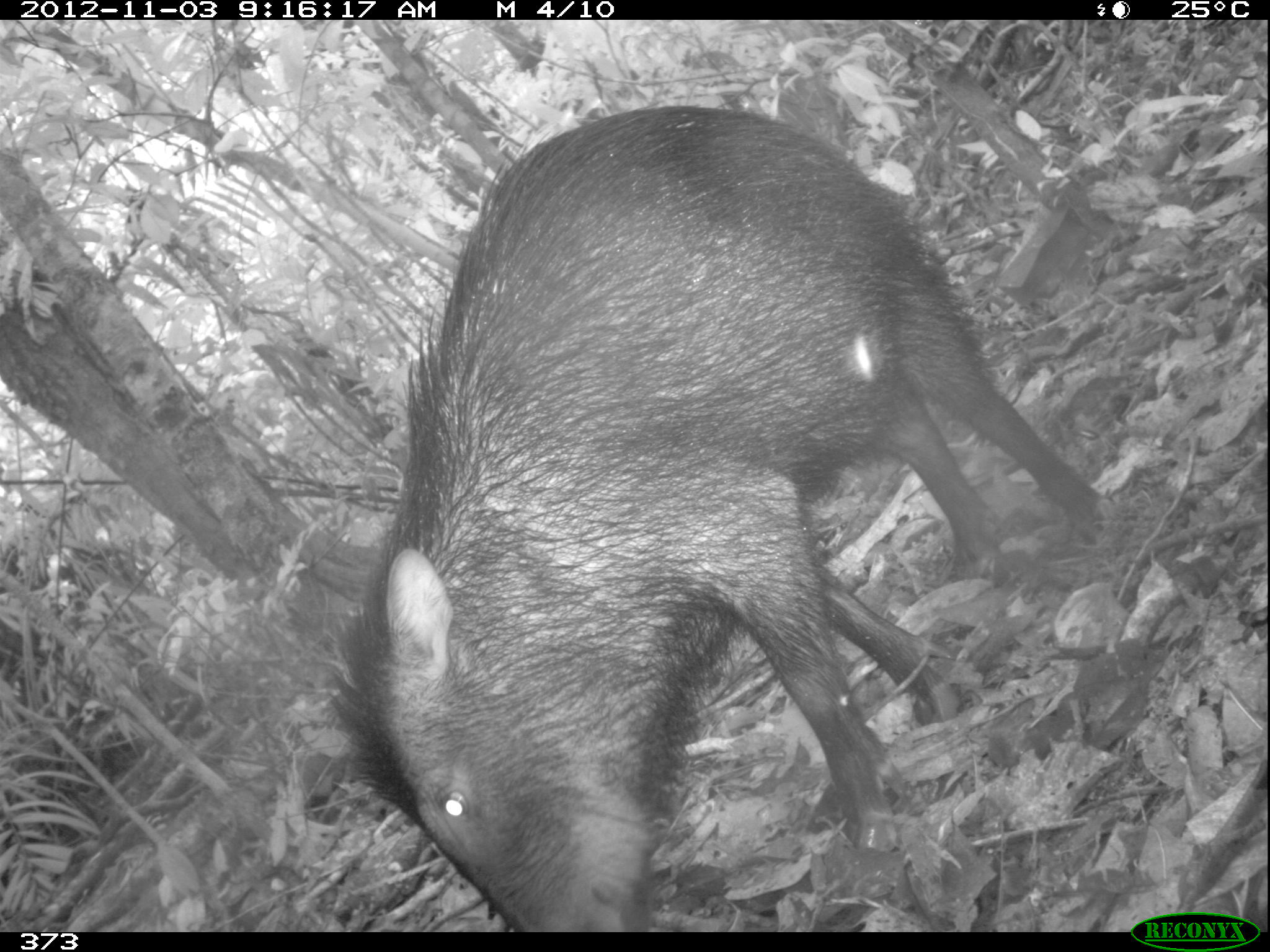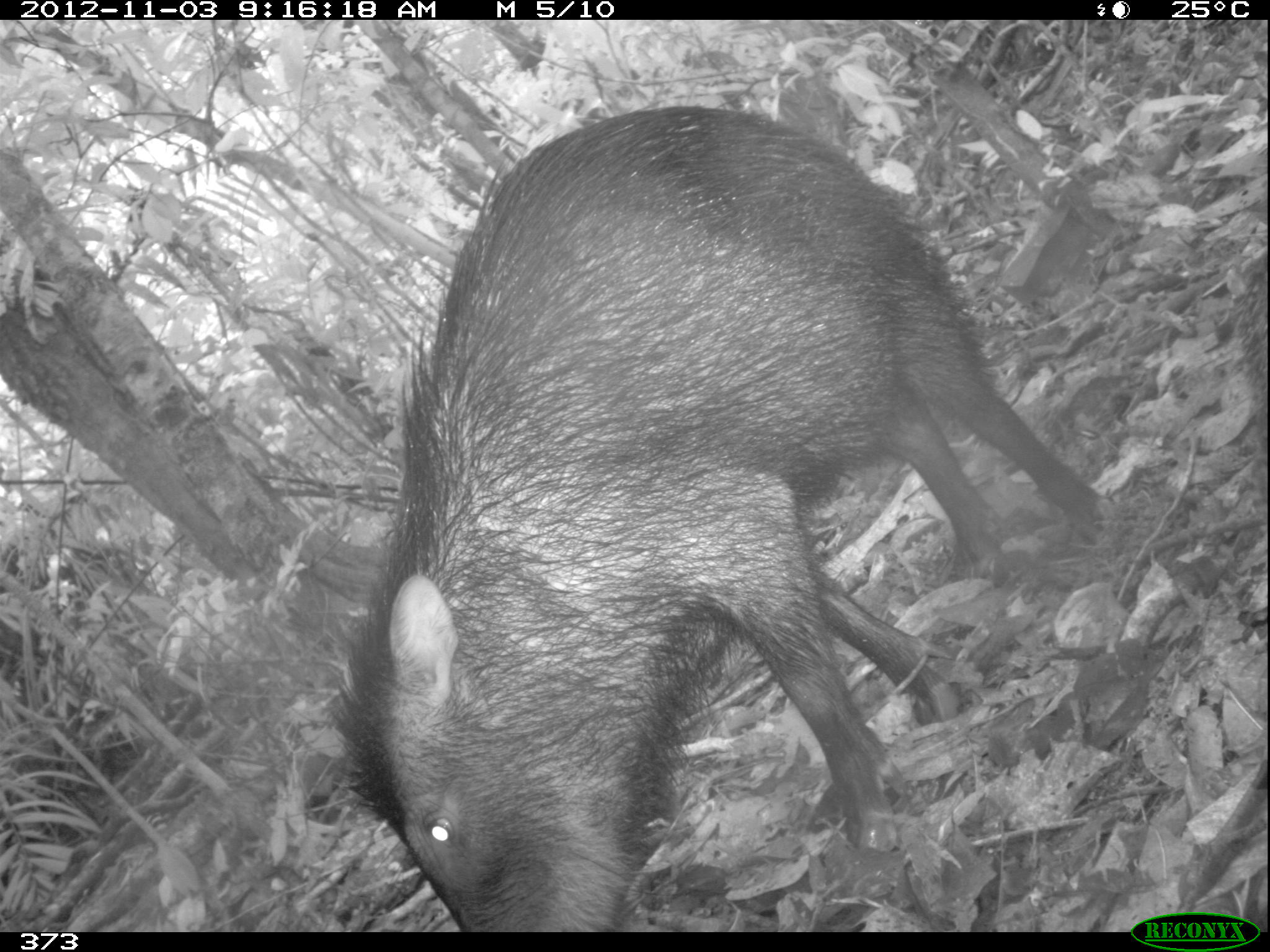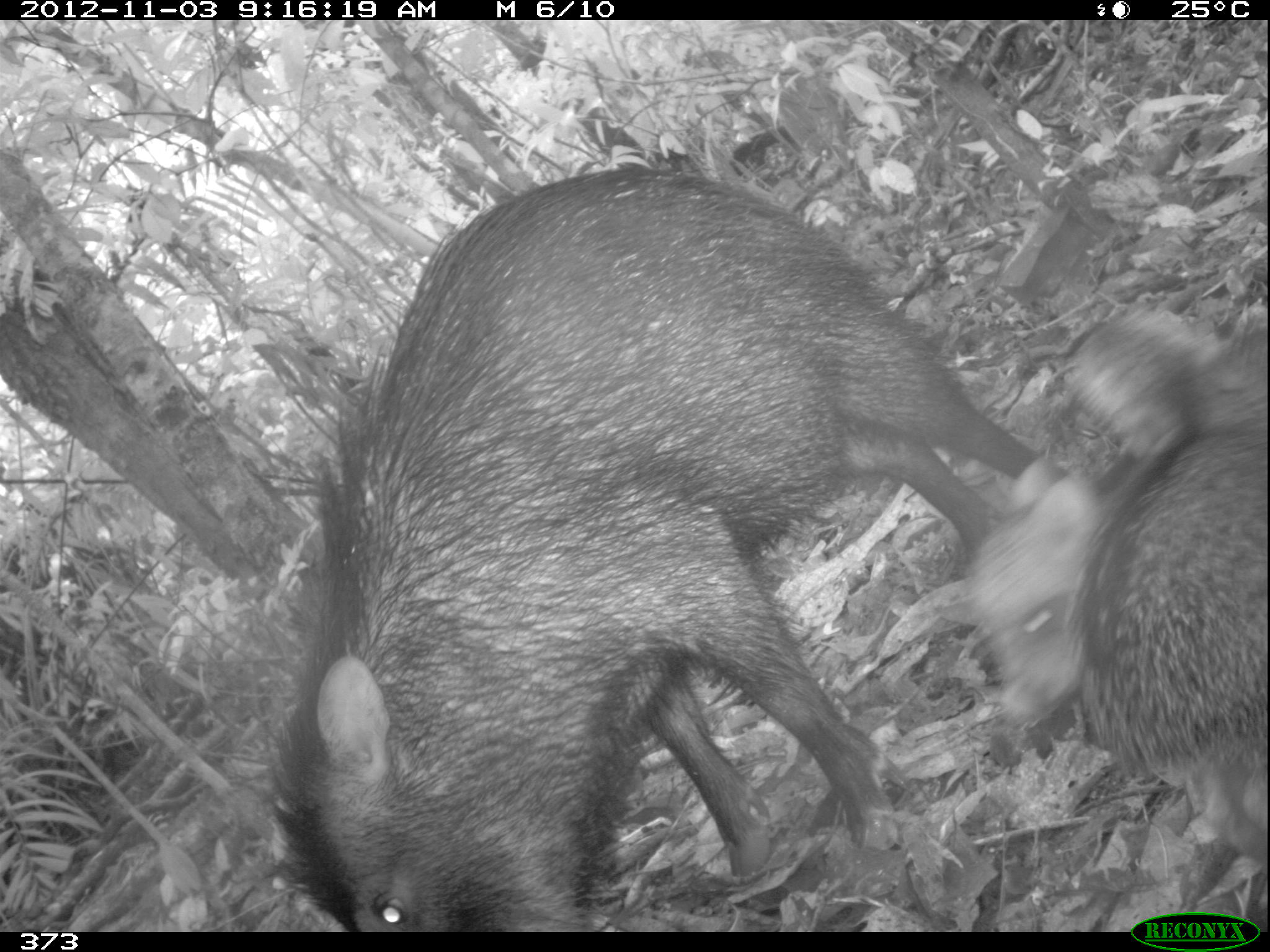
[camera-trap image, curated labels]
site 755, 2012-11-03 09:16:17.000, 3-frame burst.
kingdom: Animalia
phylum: Chordata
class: Mammalia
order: Artiodactyla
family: Tayassuidae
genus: Tayassu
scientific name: Tayassu pecari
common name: white-lipped peccary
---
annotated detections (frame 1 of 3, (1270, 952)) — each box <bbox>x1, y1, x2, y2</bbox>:
tayassu pecari: <bbox>309, 99, 1105, 932</bbox>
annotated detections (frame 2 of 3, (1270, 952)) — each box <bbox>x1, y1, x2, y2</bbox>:
tayassu pecari: <bbox>318, 98, 1107, 927</bbox>